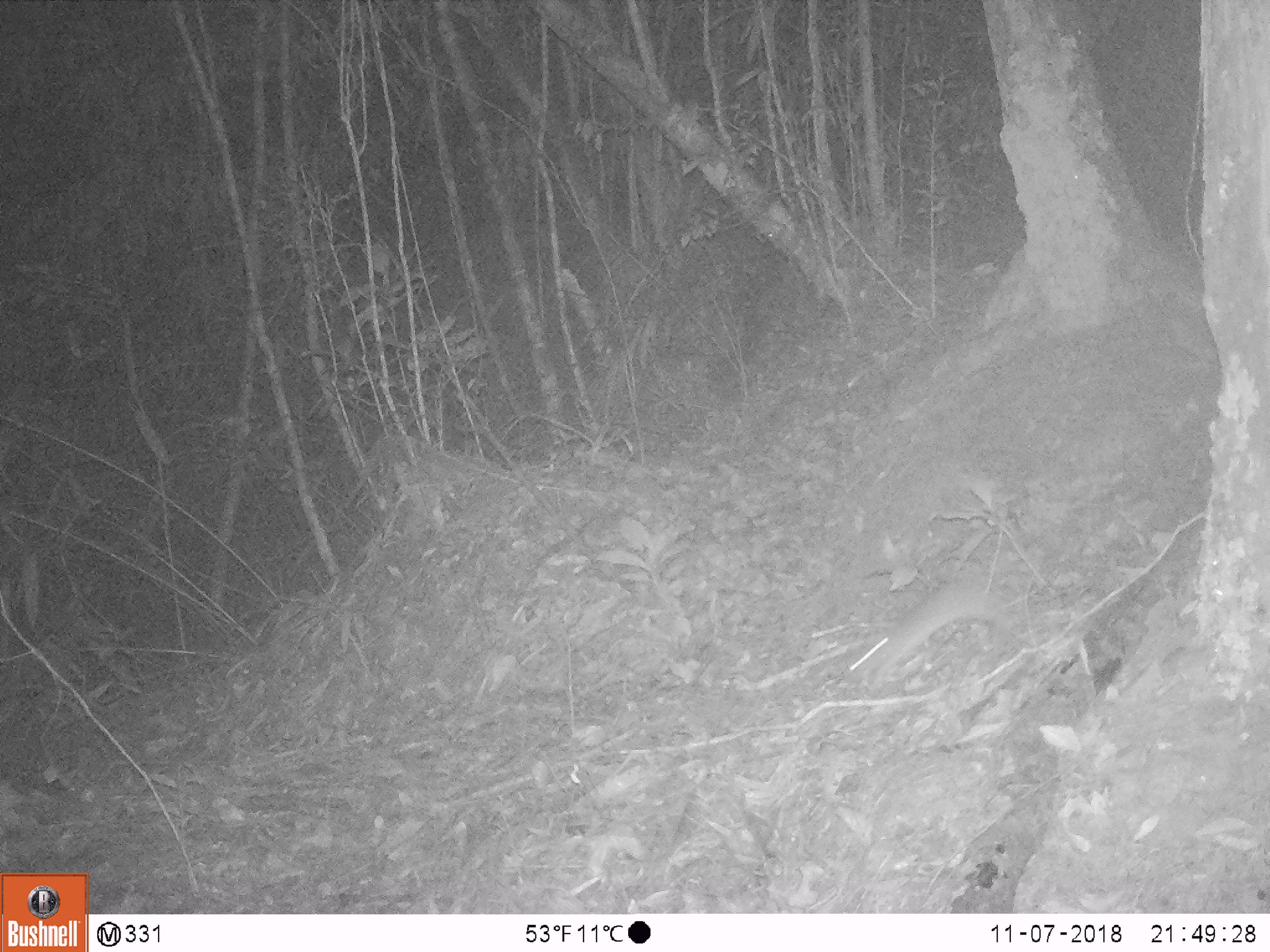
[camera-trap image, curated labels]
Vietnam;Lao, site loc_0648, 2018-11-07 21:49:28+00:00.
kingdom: Animalia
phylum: Chordata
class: Mammalia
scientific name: Mammalia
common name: mammal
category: unidentified small mammal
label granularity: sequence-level